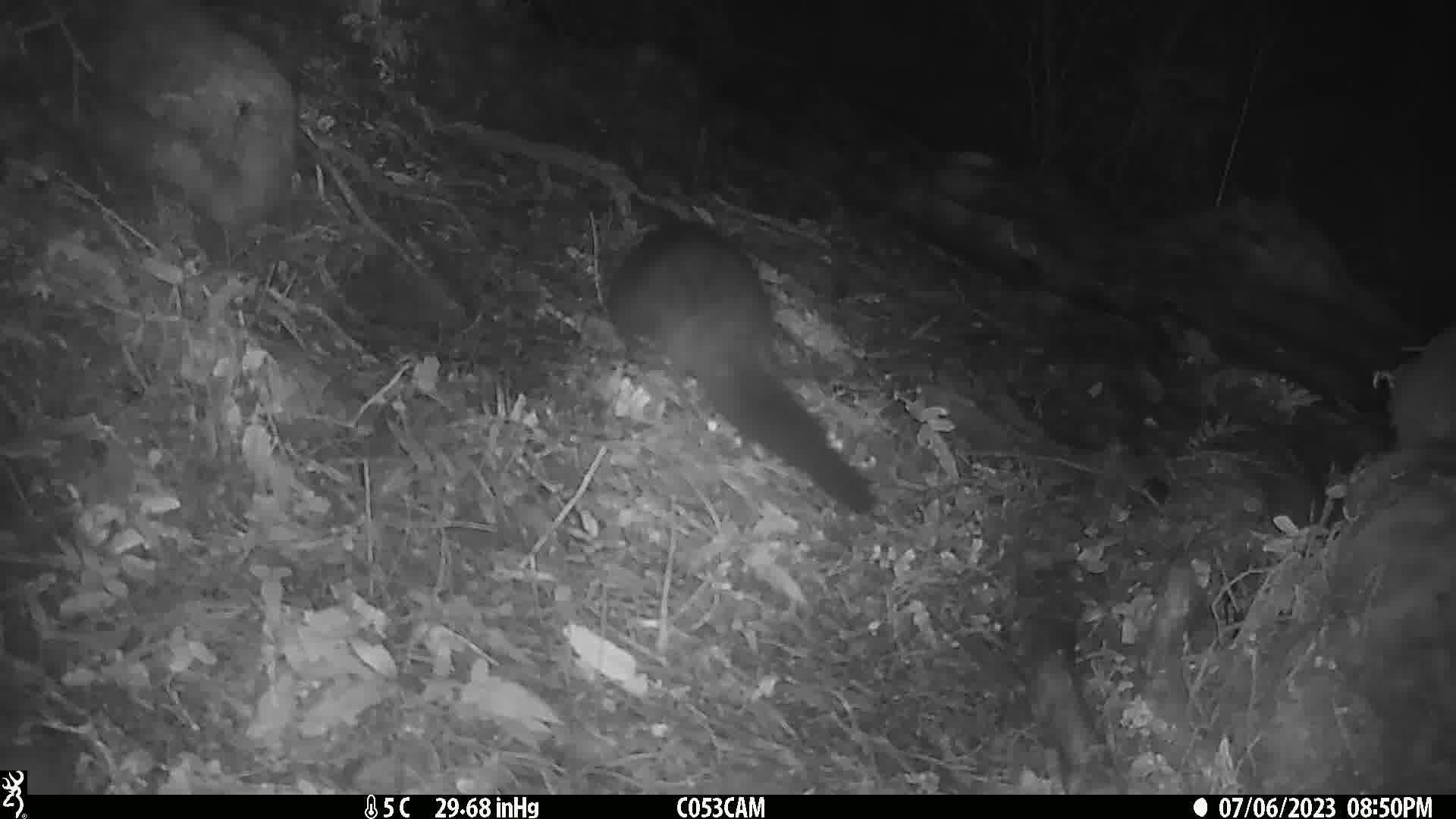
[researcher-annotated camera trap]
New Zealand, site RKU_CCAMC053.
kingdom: Animalia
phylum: Chordata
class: Mammalia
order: Diprotodontia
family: Phalangeridae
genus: Trichosurus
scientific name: Trichosurus vulpecula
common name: common brushtail possum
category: possum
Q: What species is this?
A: Possum (common brushtail possum) (Trichosurus vulpecula).